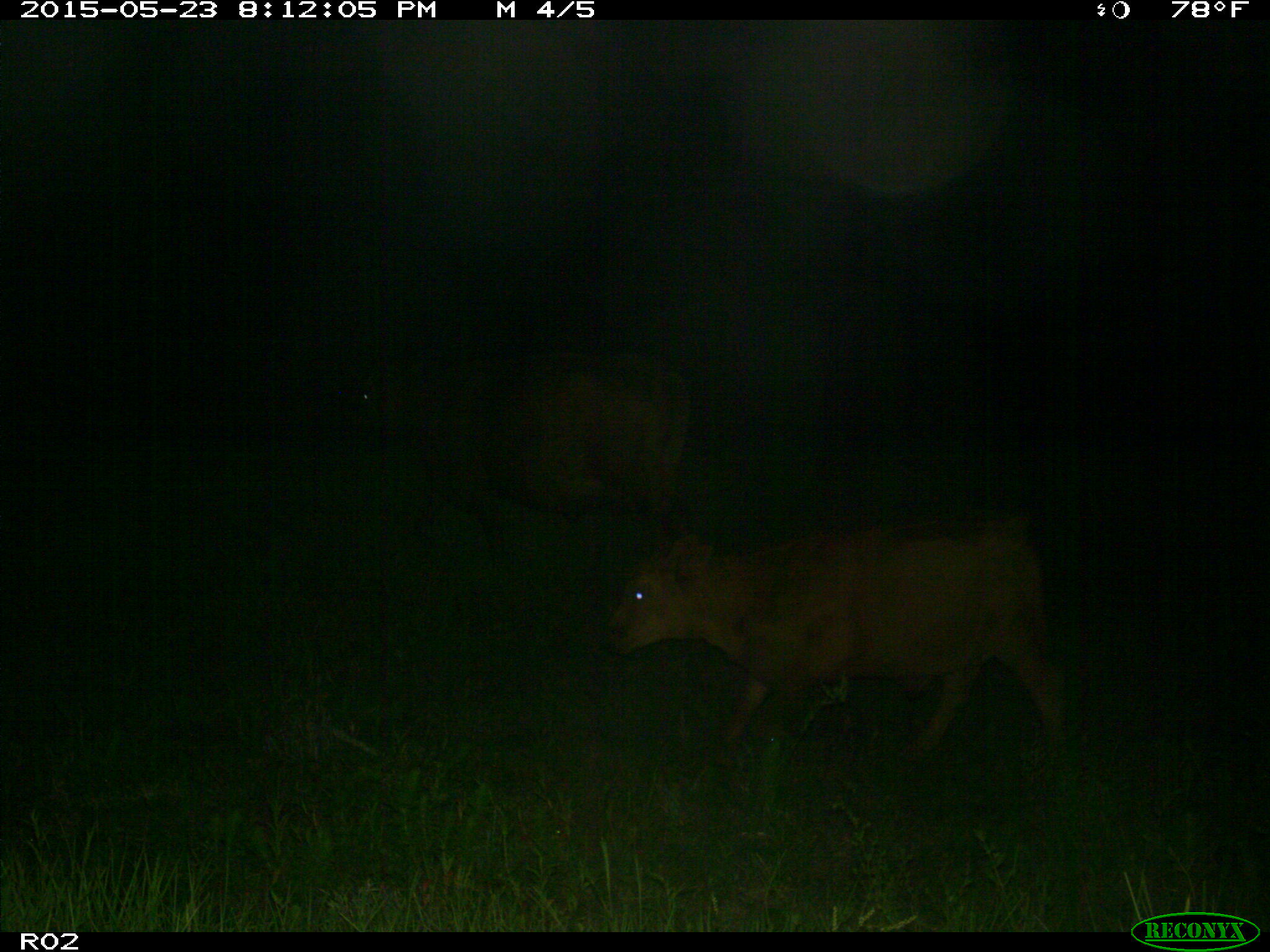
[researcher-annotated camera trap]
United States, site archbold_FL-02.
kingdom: Animalia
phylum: Chordata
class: Mammalia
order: Artiodactyla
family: Bovidae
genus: Bos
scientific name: Bos taurus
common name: domestic cow